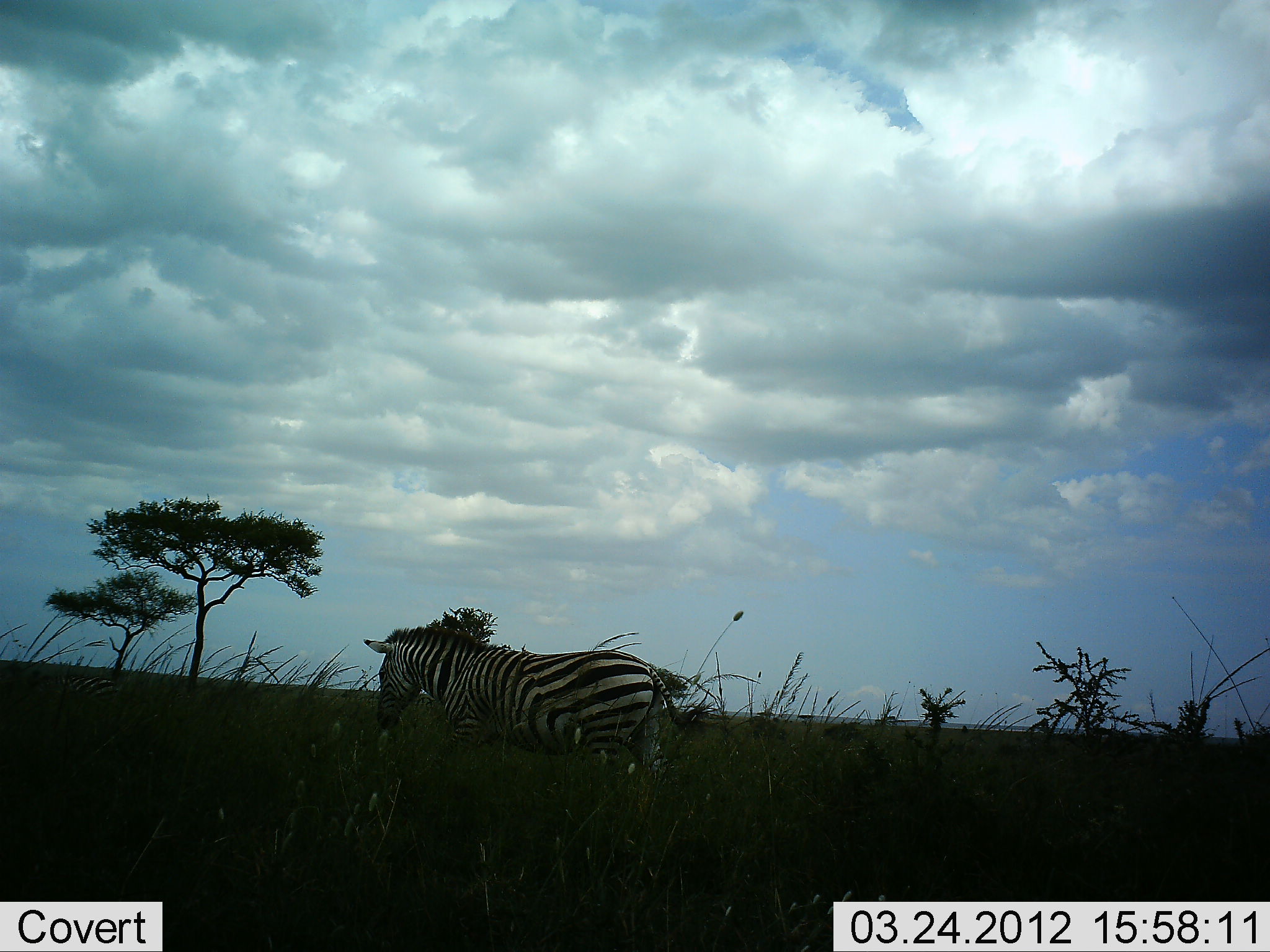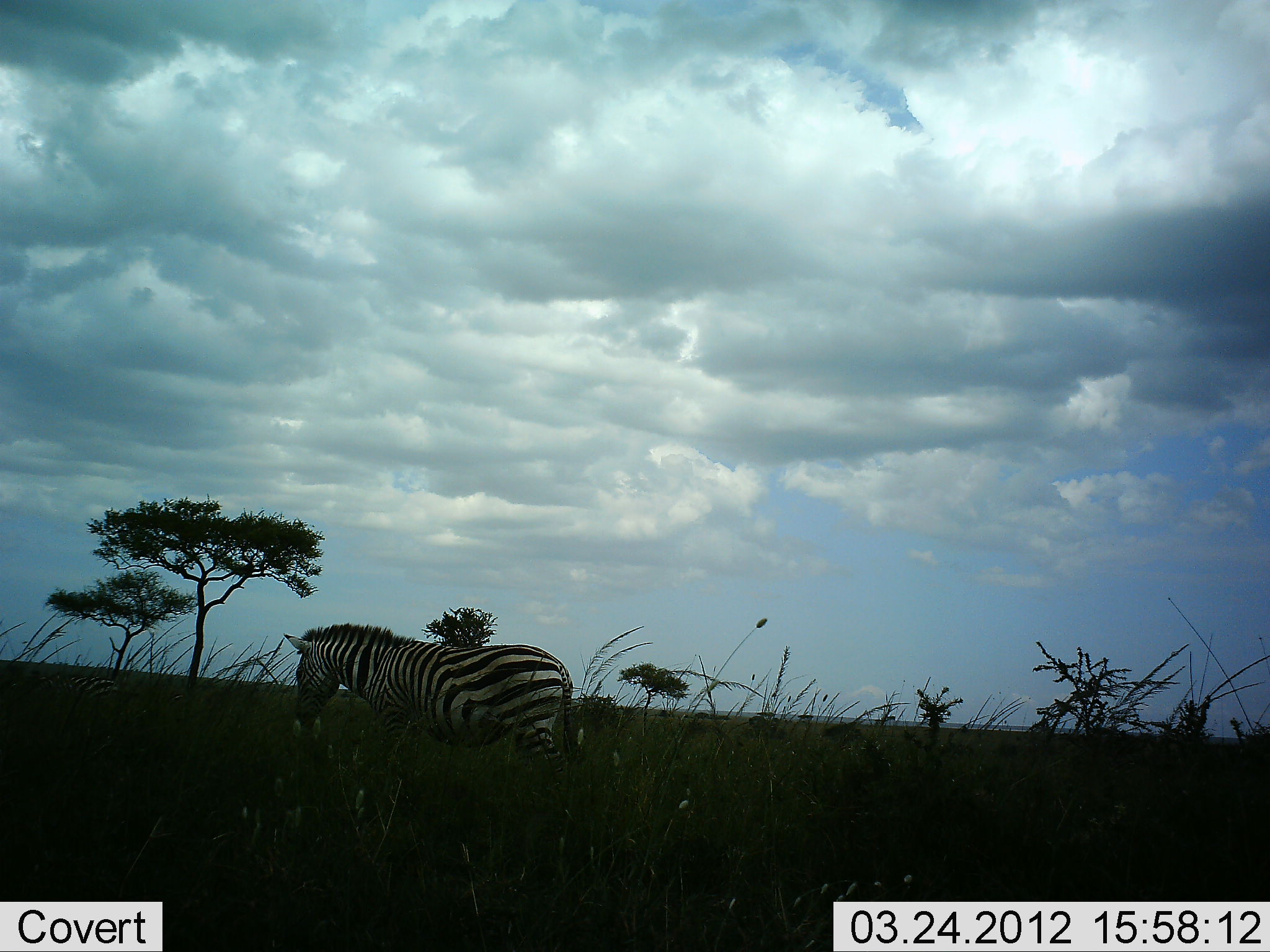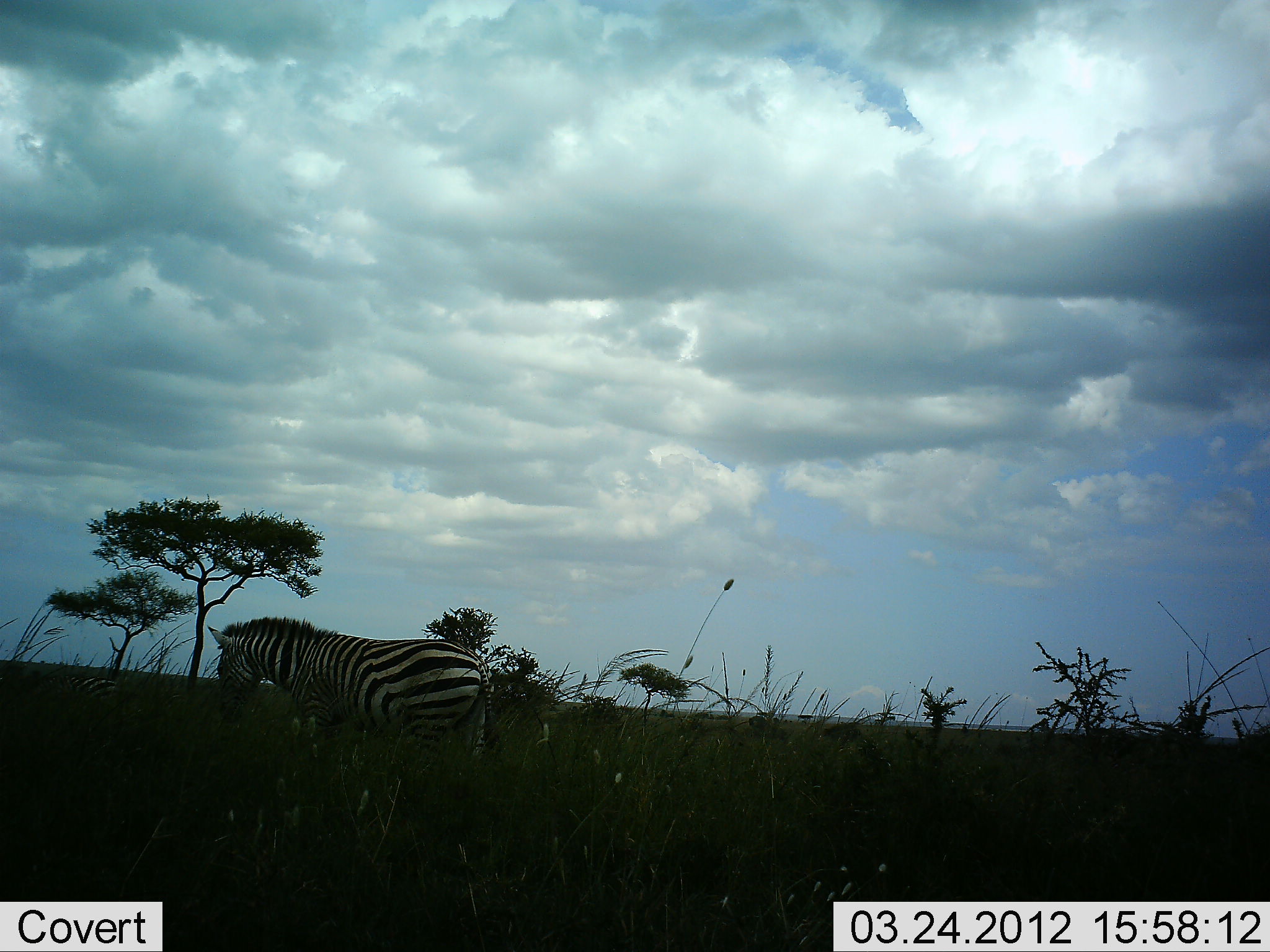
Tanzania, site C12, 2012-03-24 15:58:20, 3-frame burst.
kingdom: Animalia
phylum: Chordata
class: Mammalia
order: Perissodactyla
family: Equidae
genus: Equus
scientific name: Equus quagga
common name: plains zebra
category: zebra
Zebra (plains zebra) (Equus quagga), count 1. Behavior (volunteer vote fractions): standing 11%, resting 0%, moving 89%, interacting 0%. Young present (vote fraction): 0%. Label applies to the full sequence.